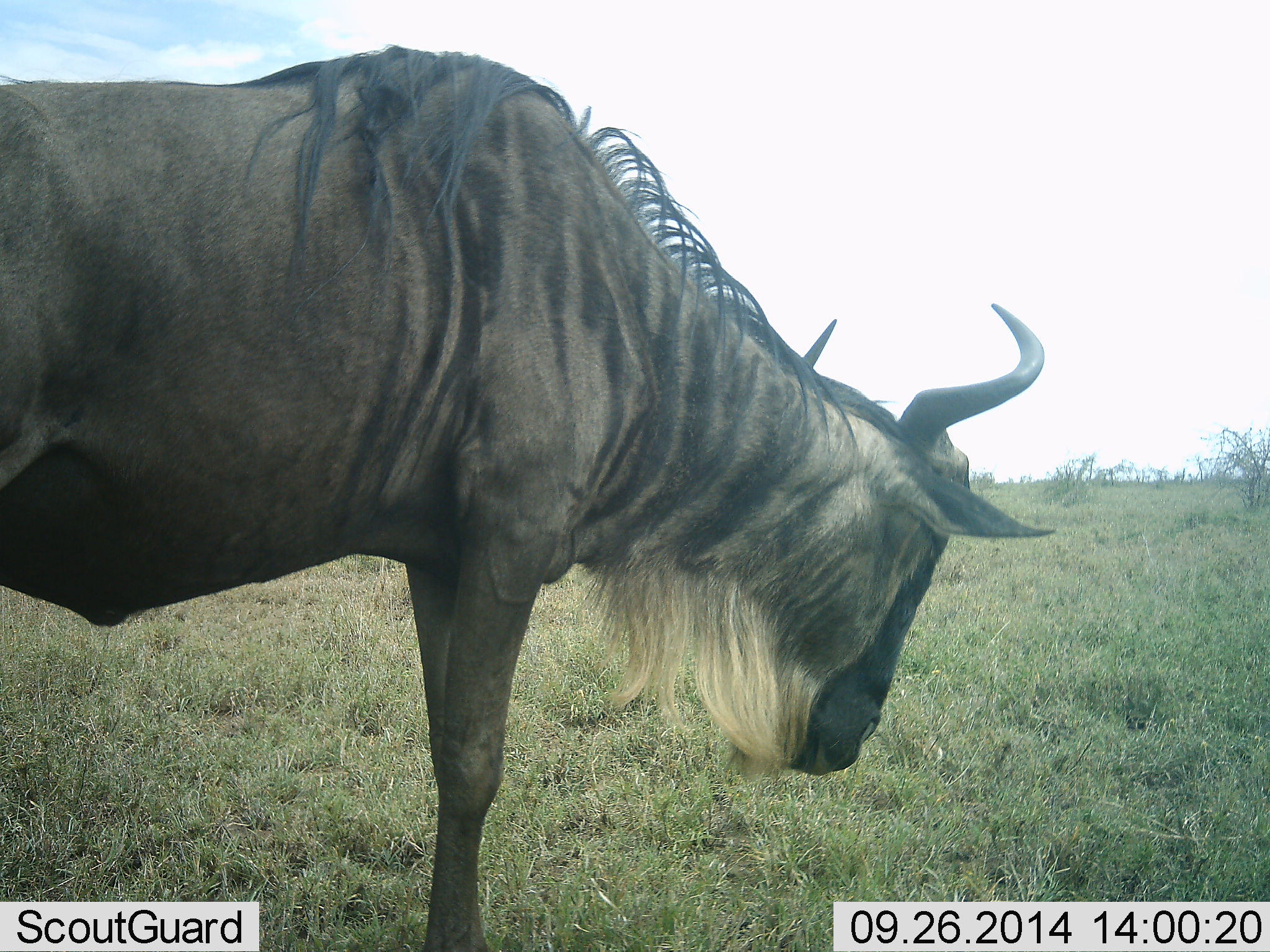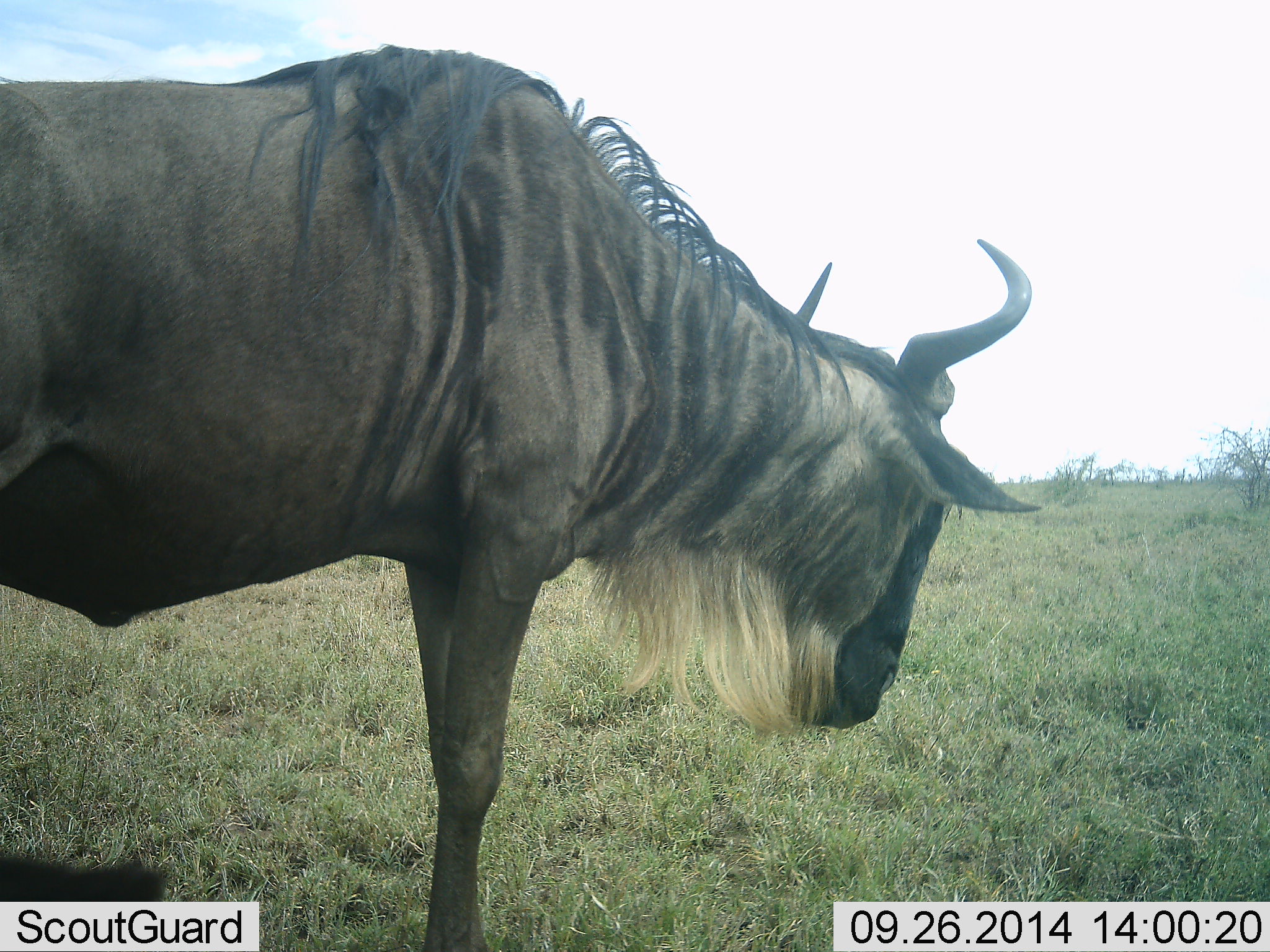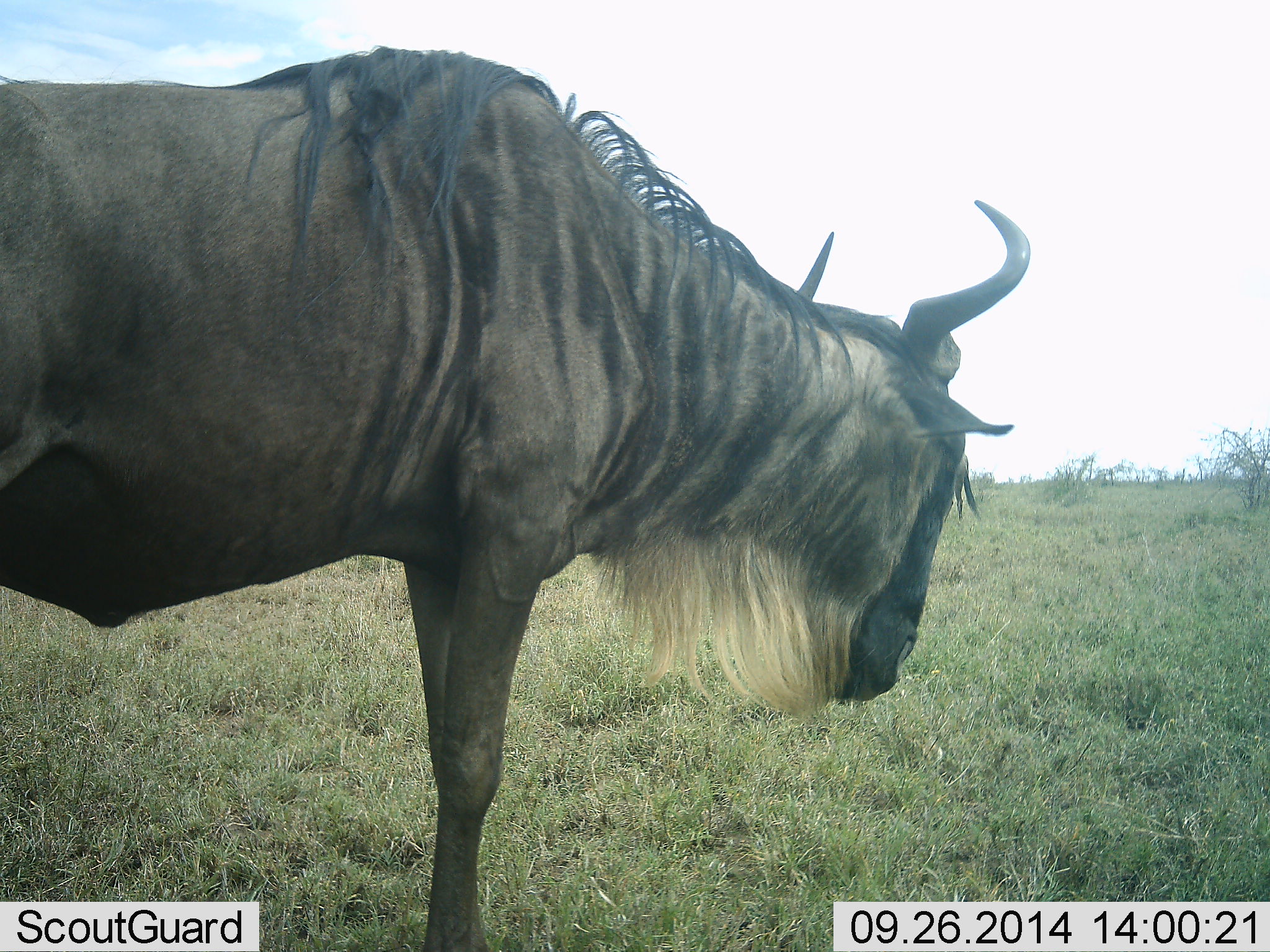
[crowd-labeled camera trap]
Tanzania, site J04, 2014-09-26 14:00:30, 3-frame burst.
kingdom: Animalia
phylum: Chordata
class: Mammalia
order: Artiodactyla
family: Bovidae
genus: Connochaetes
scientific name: Connochaetes taurinus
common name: blue wildebeest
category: wildebeest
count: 1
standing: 100%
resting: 0%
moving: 0%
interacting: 0%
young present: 0%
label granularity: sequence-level